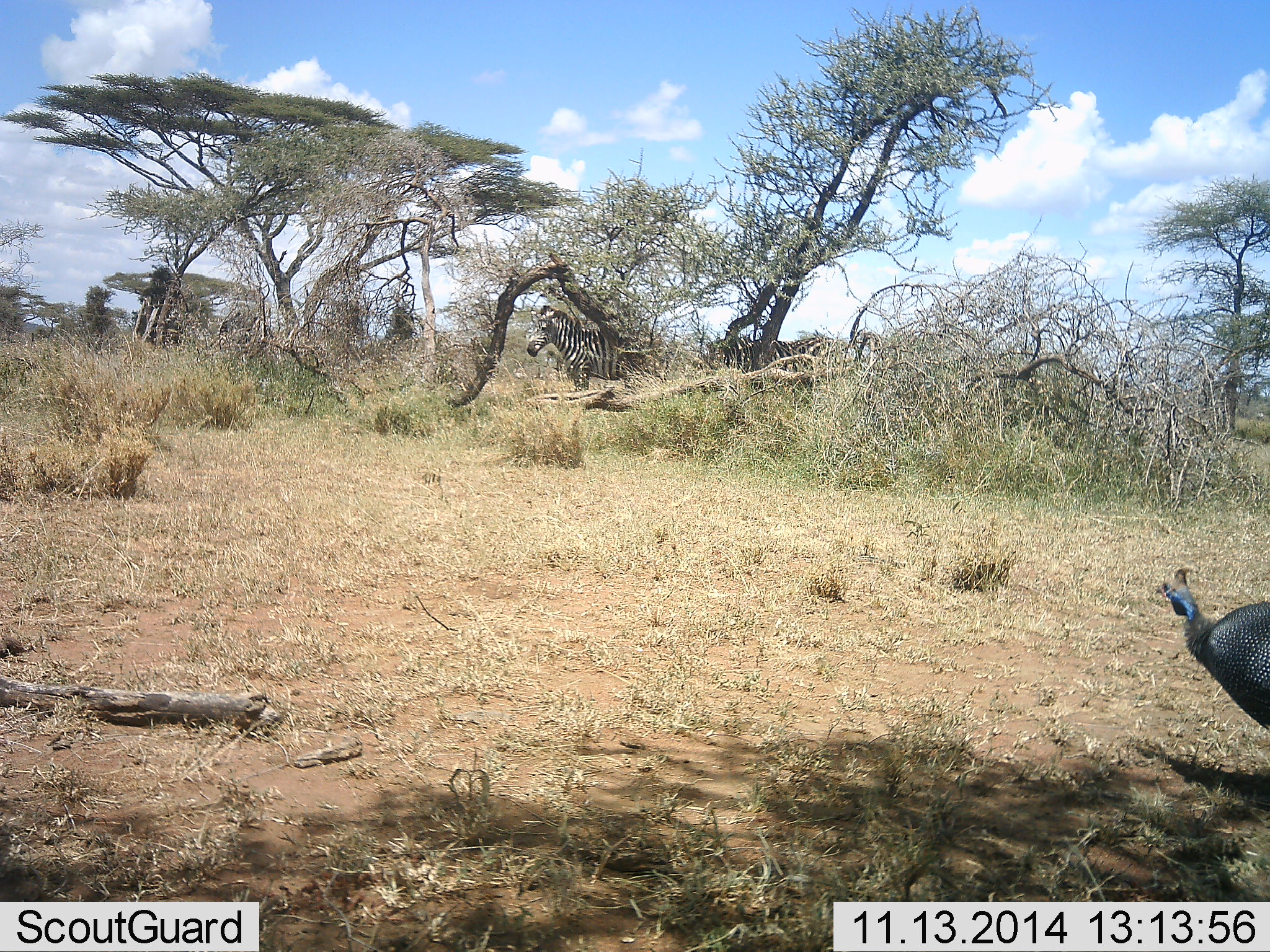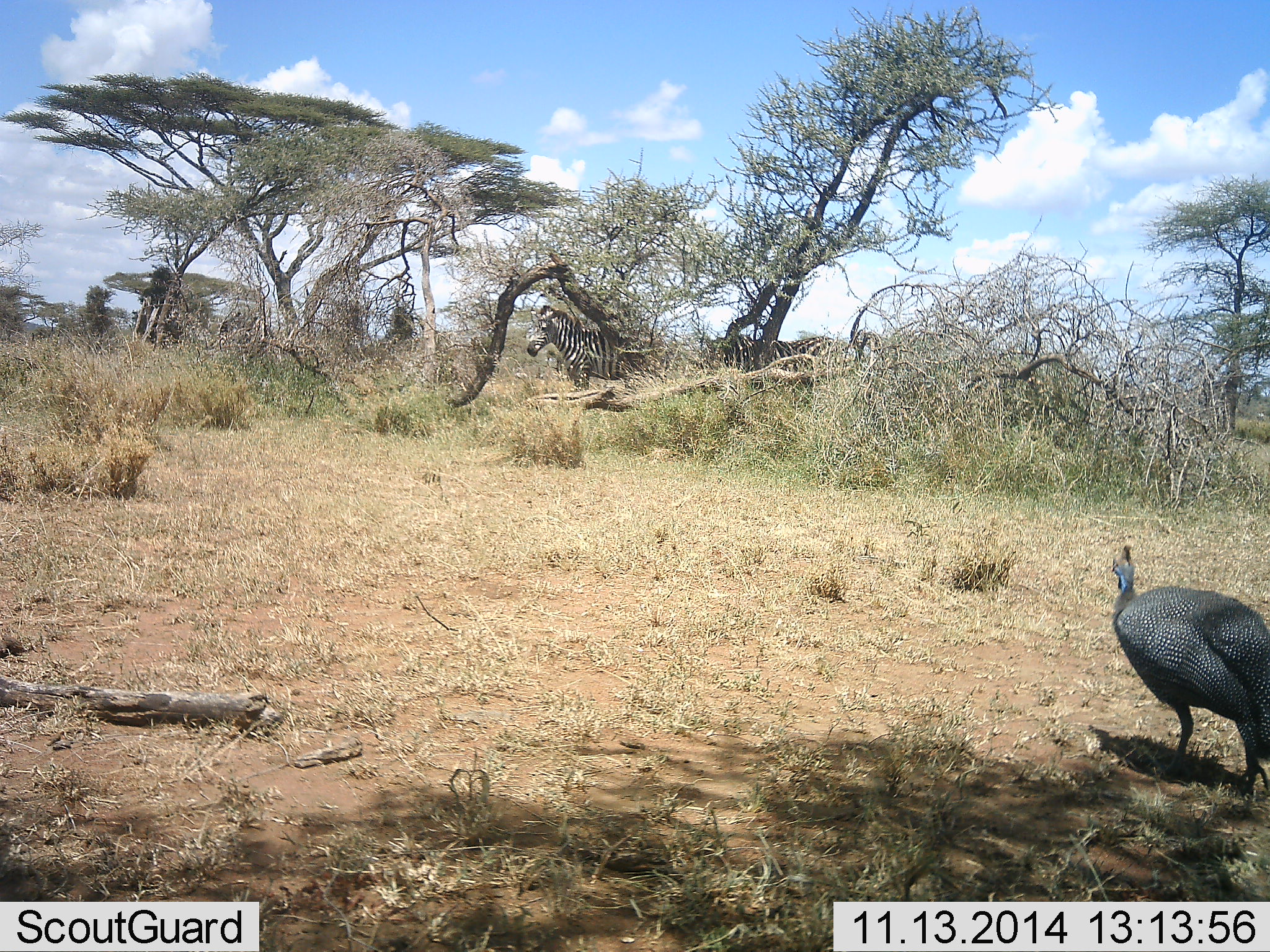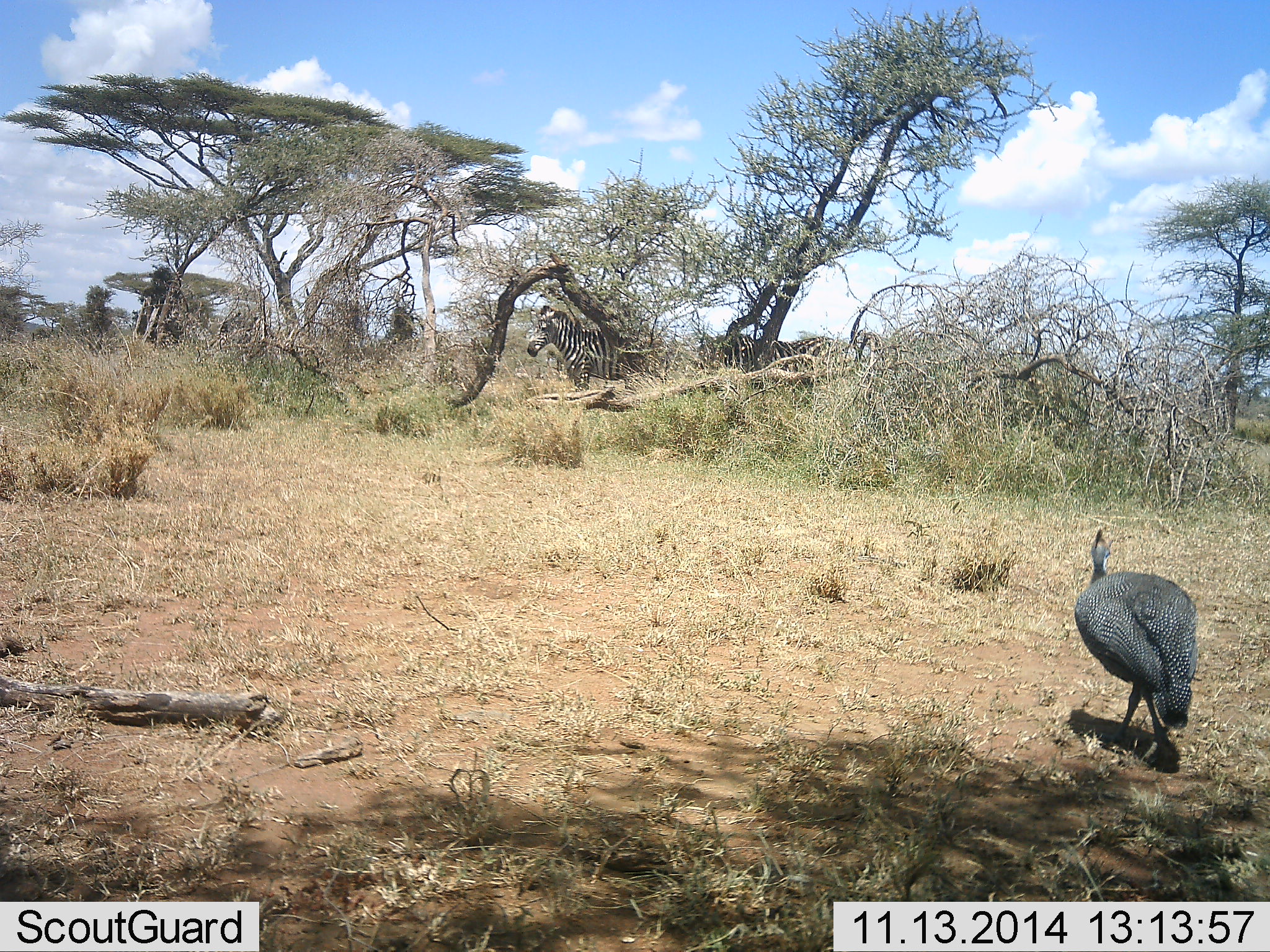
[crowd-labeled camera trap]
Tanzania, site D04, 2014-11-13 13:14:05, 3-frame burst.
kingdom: Animalia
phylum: Chordata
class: Aves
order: Galliformes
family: Numididae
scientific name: Numididae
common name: guinea fowl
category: guineafowl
Guineafowl (guinea fowl) (Numididae), count 1. Behavior (volunteer vote fractions): standing 6%, resting 0%, moving 88%, interacting 6%. Young present (vote fraction): 0%. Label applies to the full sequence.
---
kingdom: Animalia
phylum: Chordata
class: Mammalia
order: Perissodactyla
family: Equidae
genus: Equus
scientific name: Equus quagga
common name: plains zebra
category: zebra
Zebra (plains zebra) (Equus quagga), count 3. Behavior (volunteer vote fractions): standing 100%, resting 20%, moving 10%, interacting 0%. Young present (vote fraction): 0%. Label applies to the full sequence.